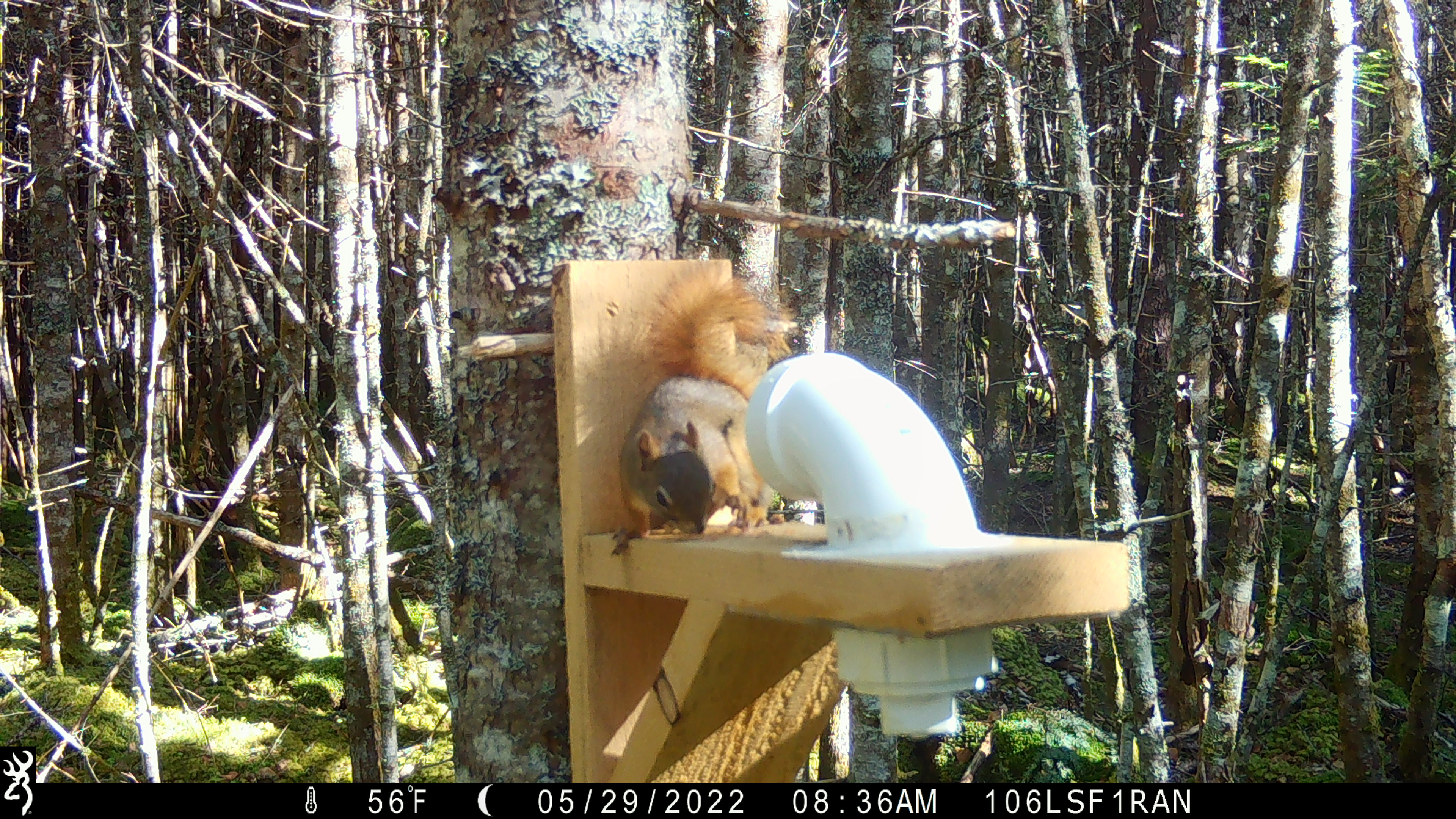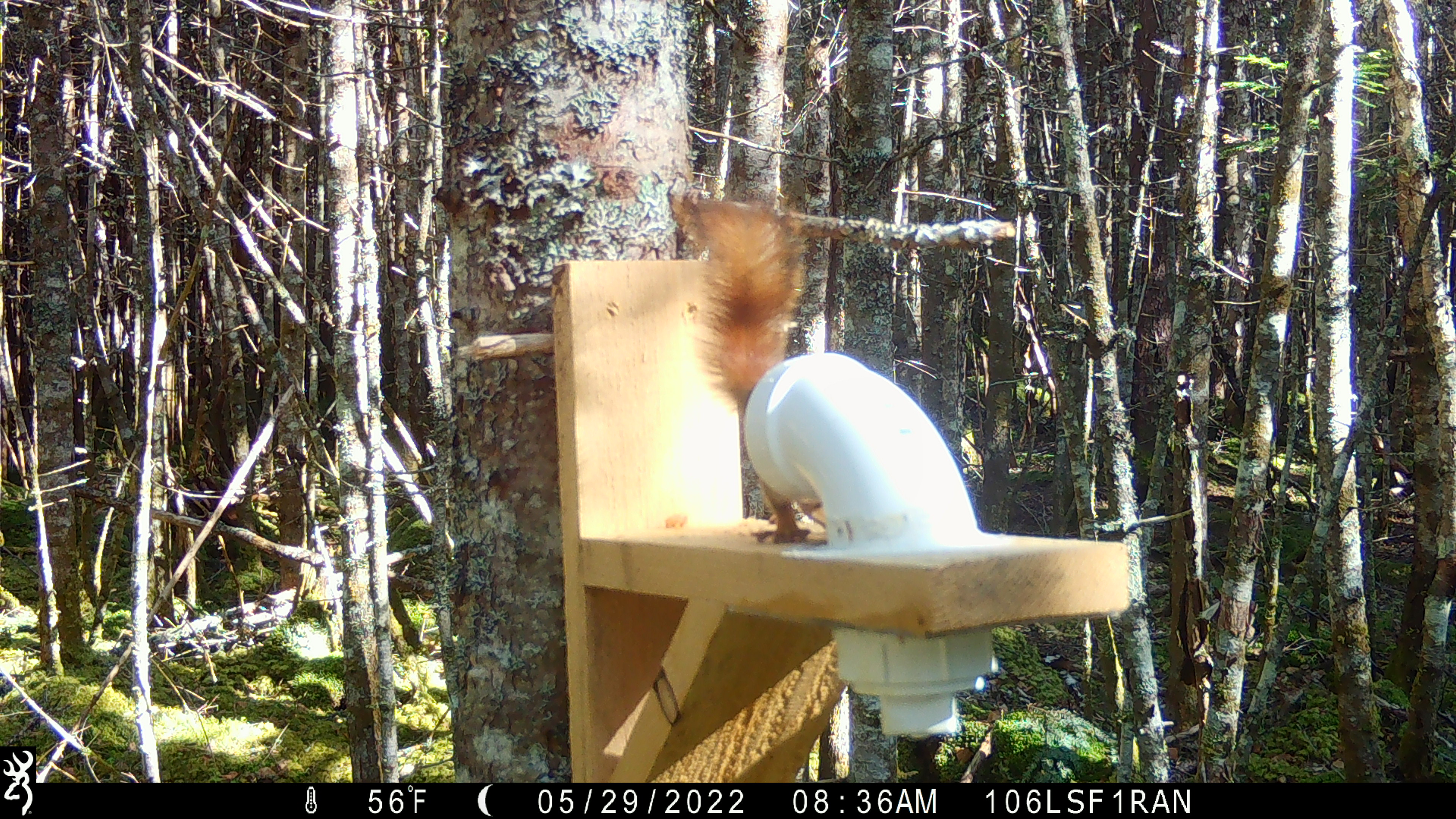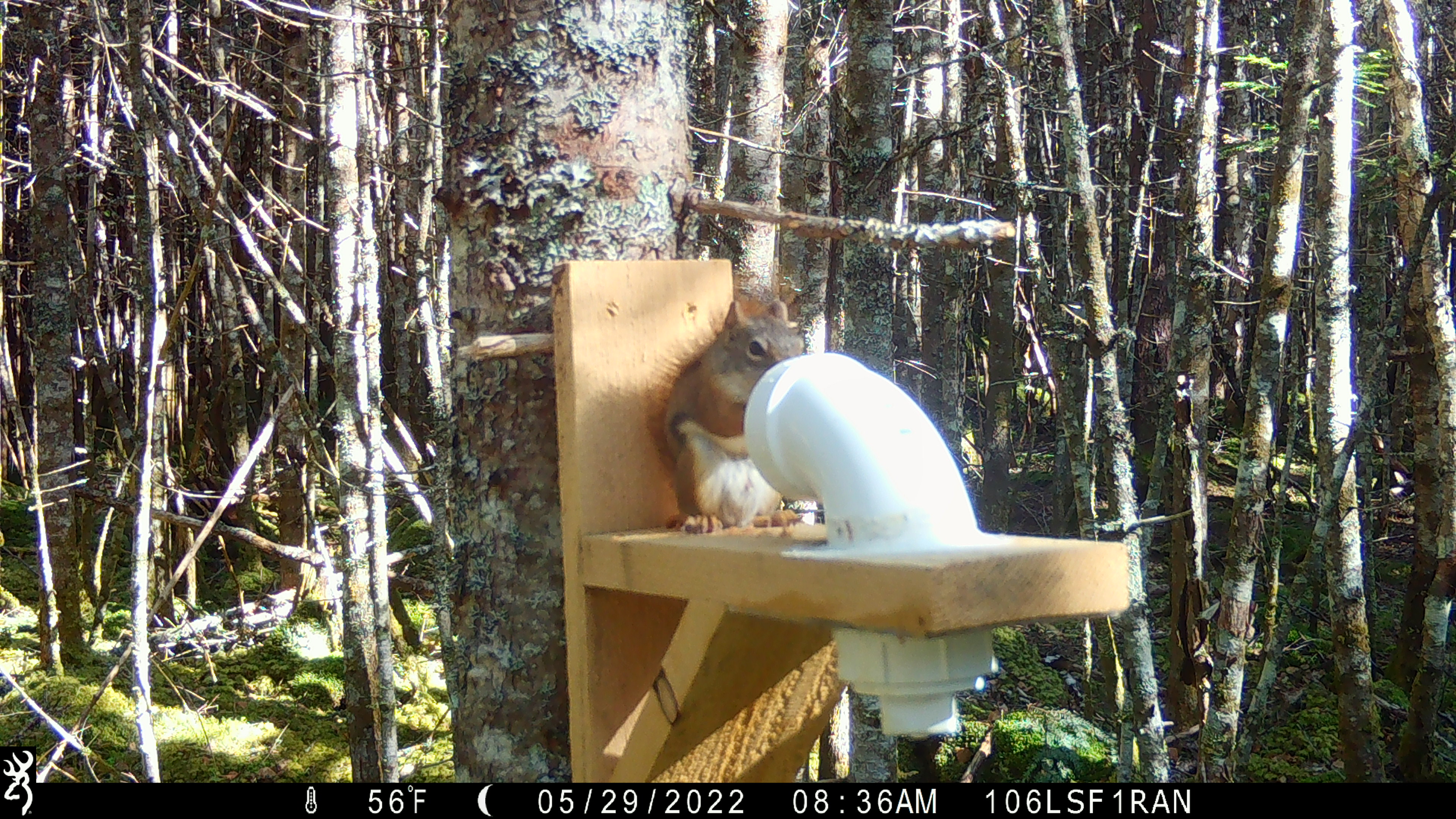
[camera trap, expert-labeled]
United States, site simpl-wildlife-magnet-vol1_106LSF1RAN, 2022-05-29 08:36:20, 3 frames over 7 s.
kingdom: Animalia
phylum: Chordata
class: Mammalia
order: Rodentia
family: Sciuridae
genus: Tamiasciurus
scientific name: Tamiasciurus hudsonicus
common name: red squirrel